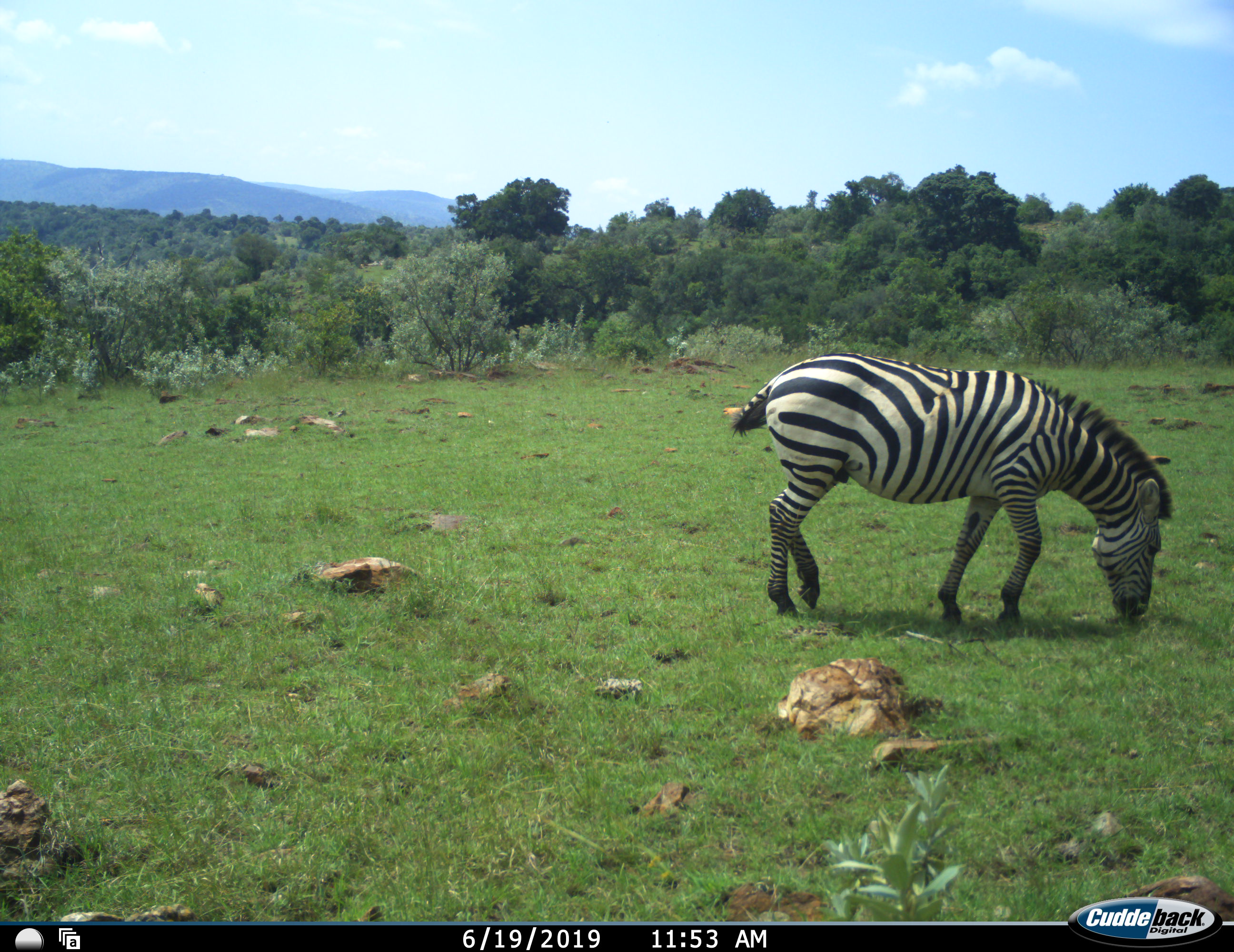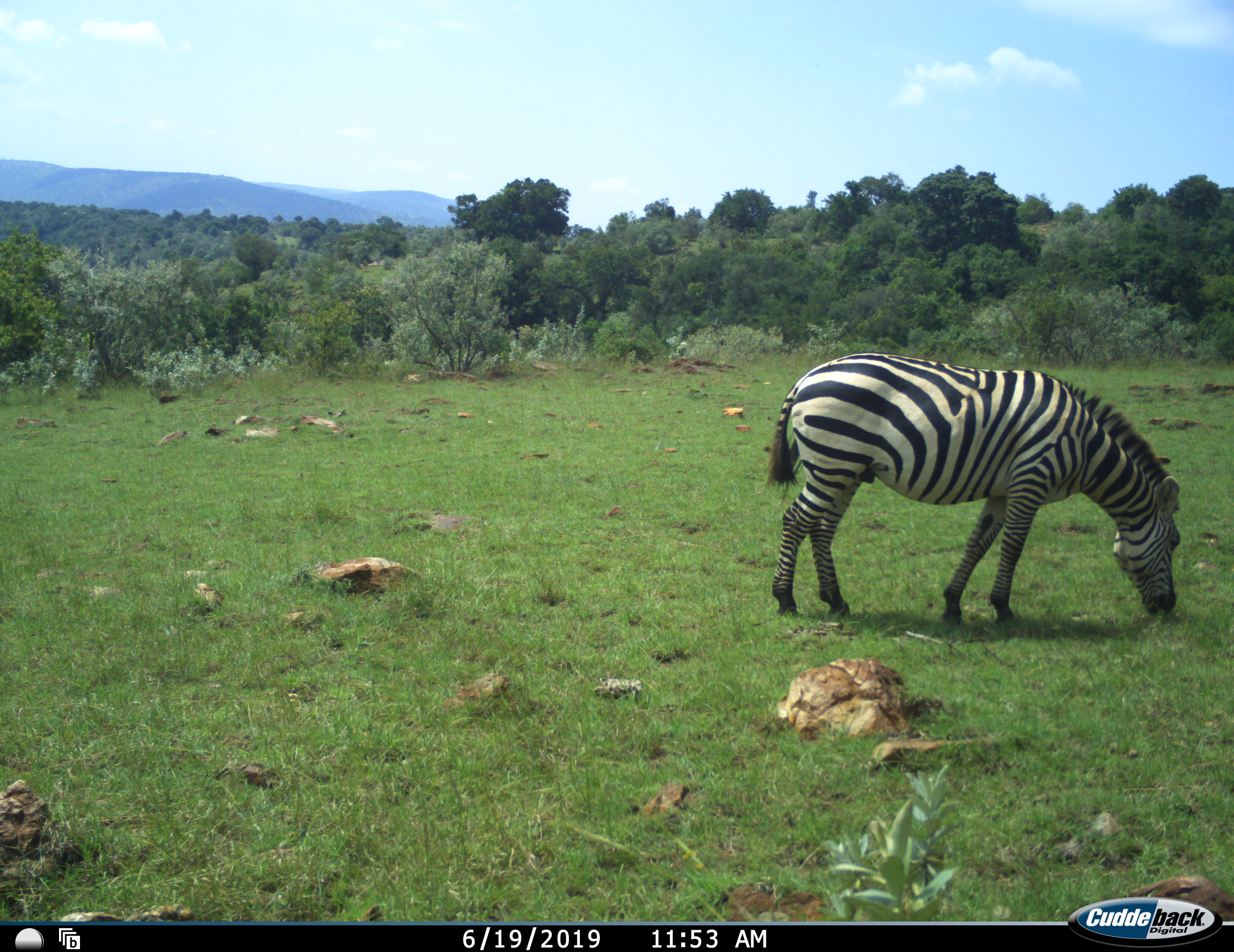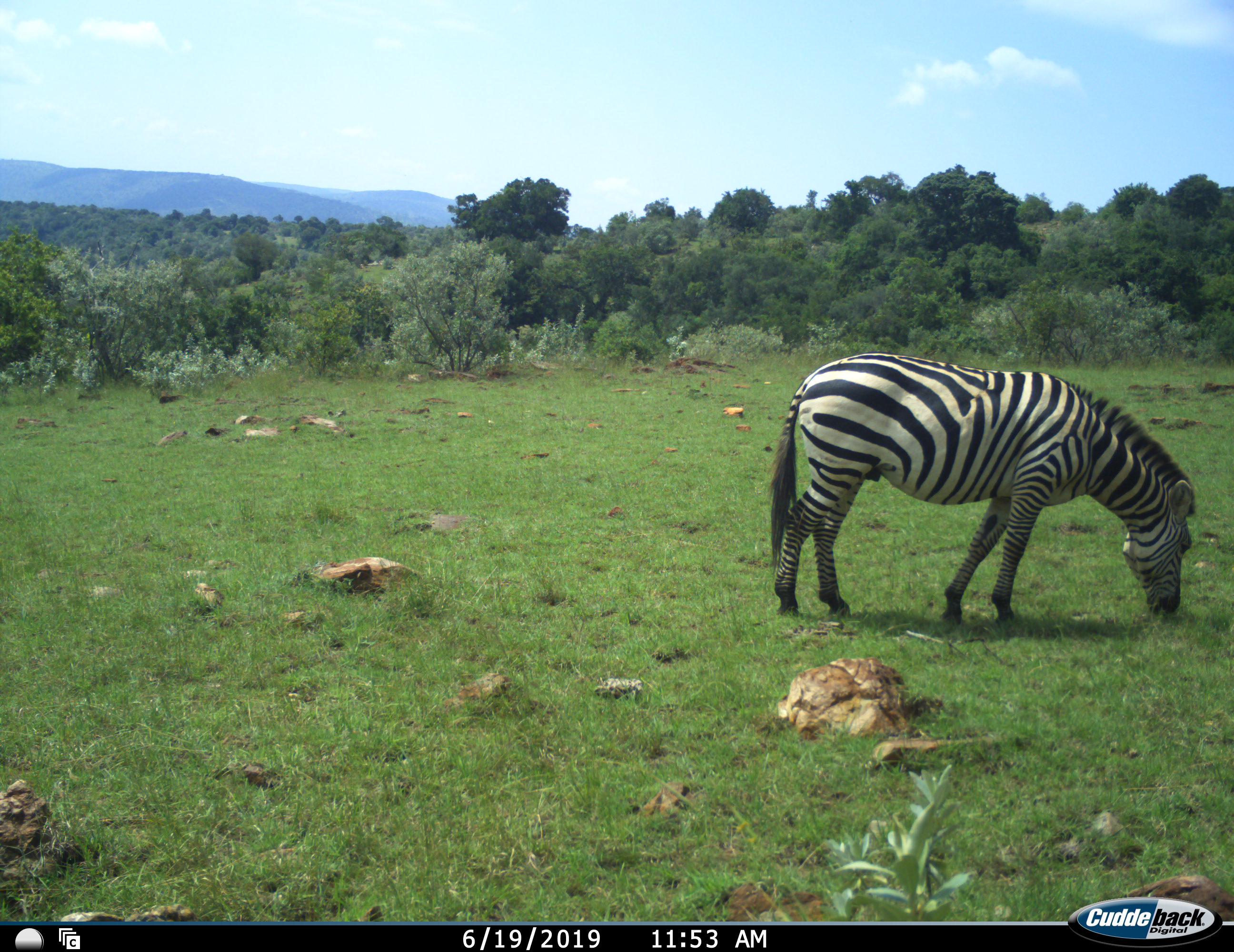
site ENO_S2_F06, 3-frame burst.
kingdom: Animalia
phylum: Chordata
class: Mammalia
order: Perissodactyla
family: Equidae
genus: Equus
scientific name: Equus quagga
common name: plains zebra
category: zebraplains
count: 1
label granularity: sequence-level